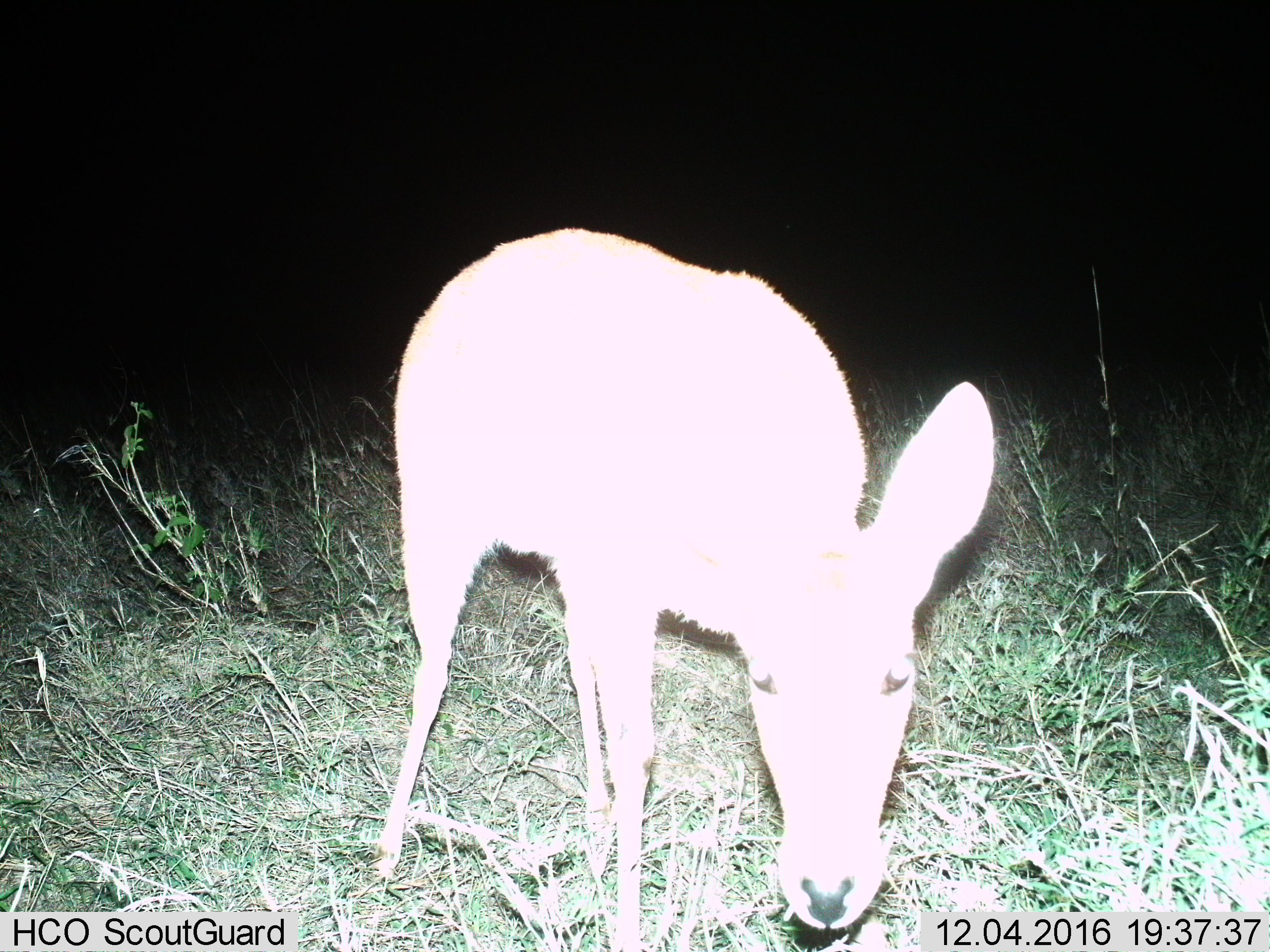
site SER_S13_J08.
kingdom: Animalia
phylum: Chordata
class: Mammalia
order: Artiodactyla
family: Bovidae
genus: Redunca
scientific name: Redunca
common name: reedbuck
Reedbuck (Redunca), count 1. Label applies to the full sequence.